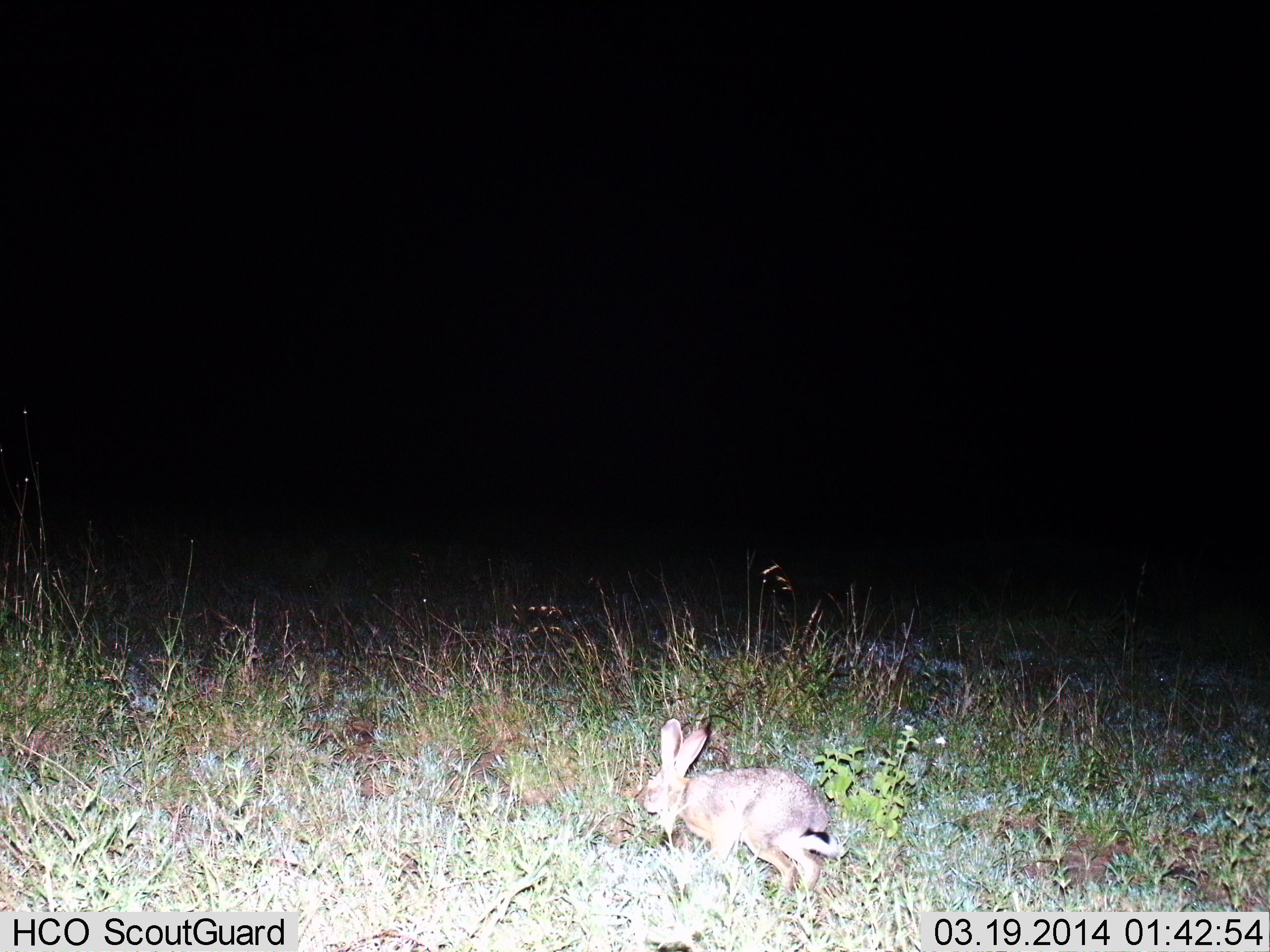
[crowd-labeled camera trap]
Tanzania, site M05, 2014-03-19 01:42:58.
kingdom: Animalia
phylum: Chordata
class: Mammalia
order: Lagomorpha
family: Leporidae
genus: Lepus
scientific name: Lepus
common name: hare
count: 1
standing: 0%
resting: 0%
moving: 100%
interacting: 0%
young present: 0%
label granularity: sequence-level